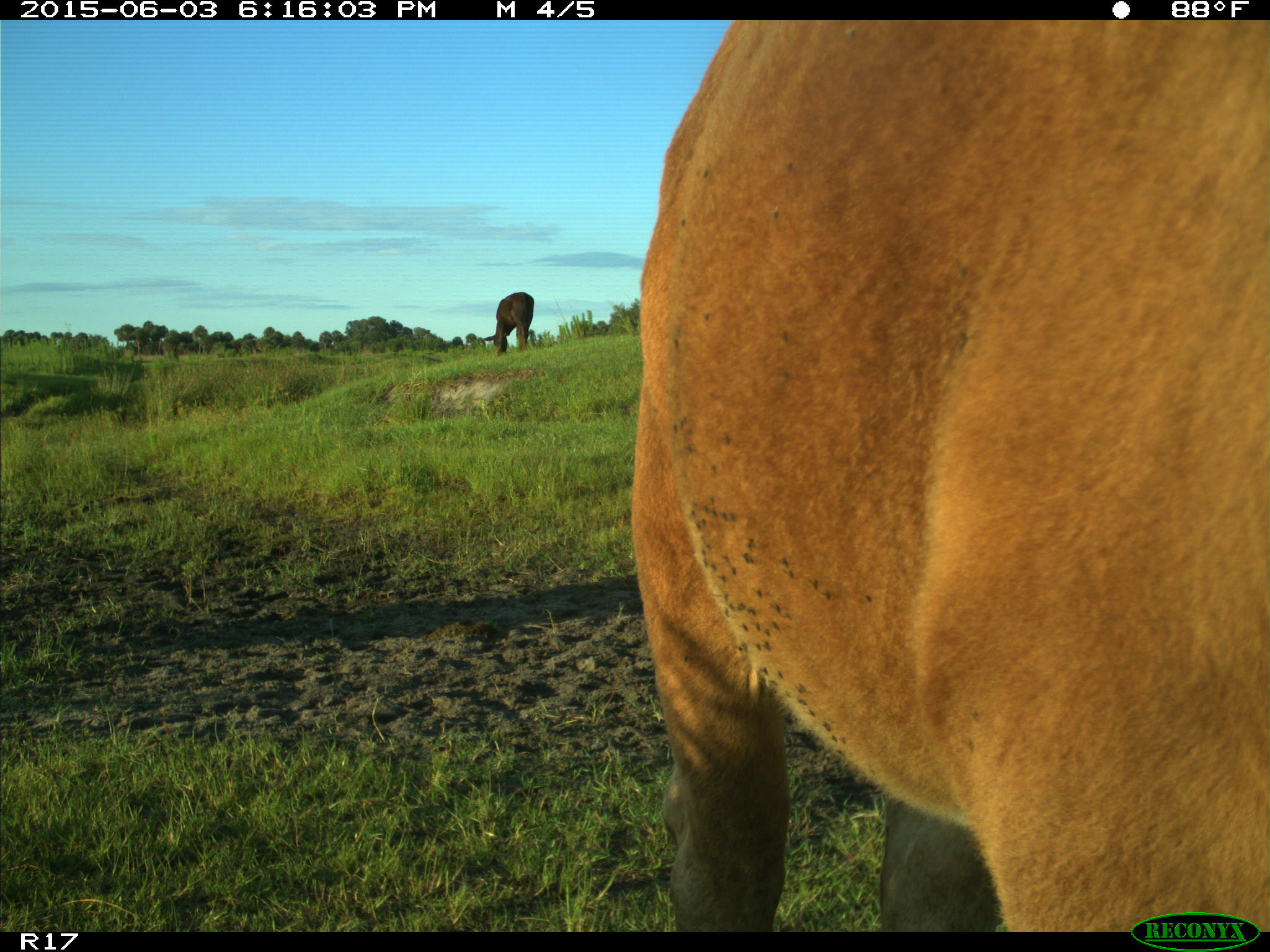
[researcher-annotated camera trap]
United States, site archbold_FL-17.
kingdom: Animalia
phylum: Chordata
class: Mammalia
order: Artiodactyla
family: Bovidae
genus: Bos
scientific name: Bos taurus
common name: domestic cow